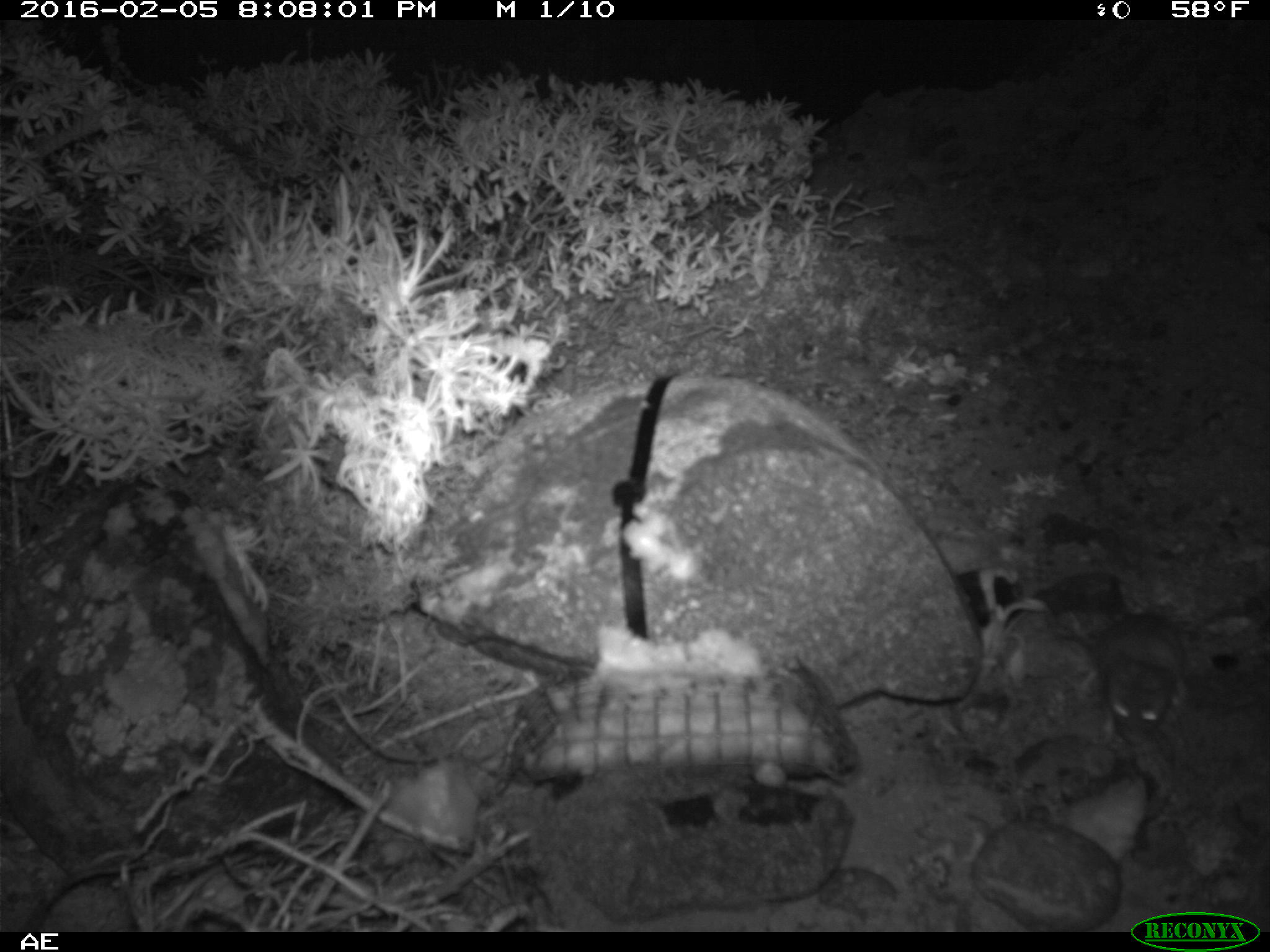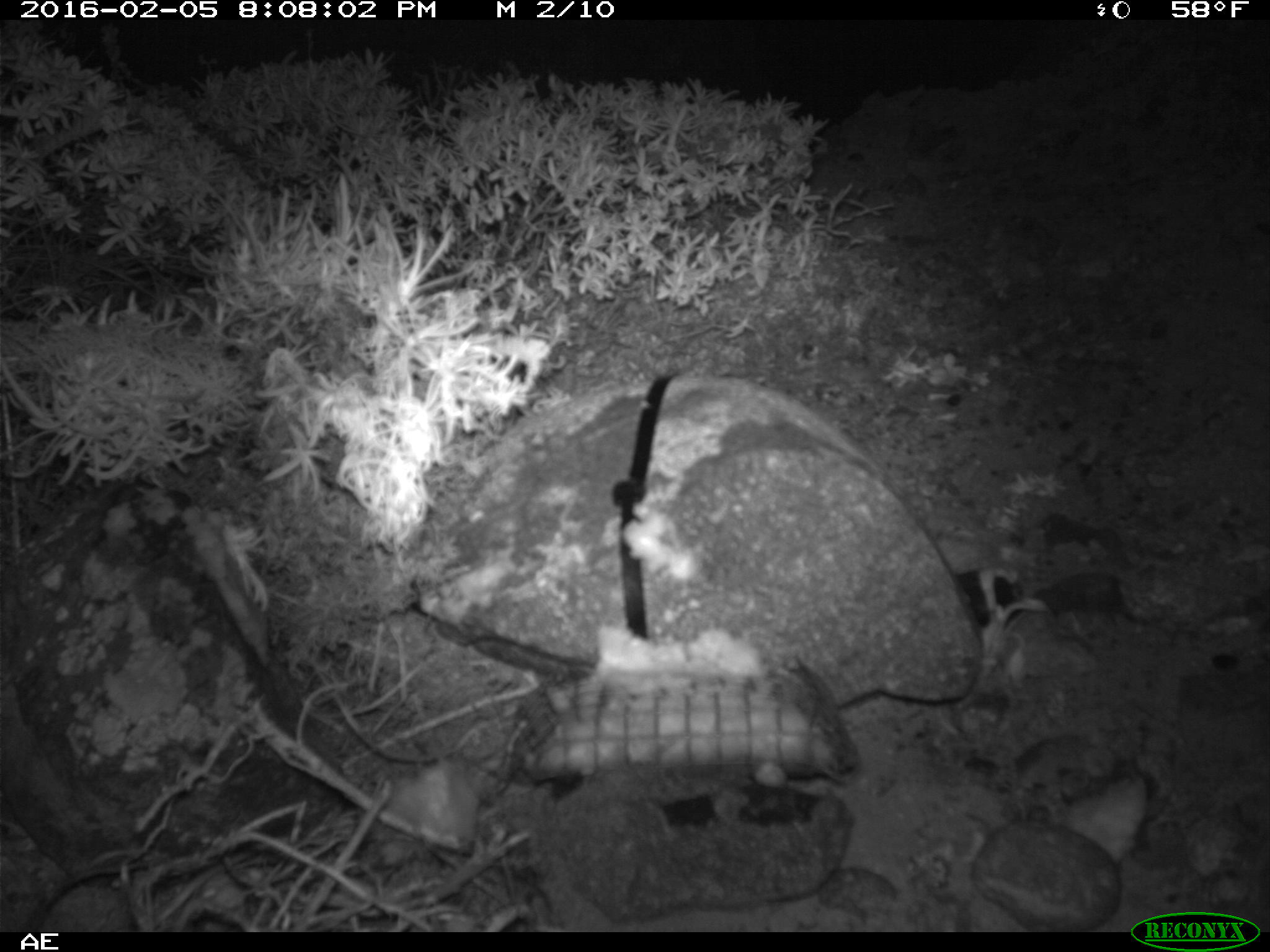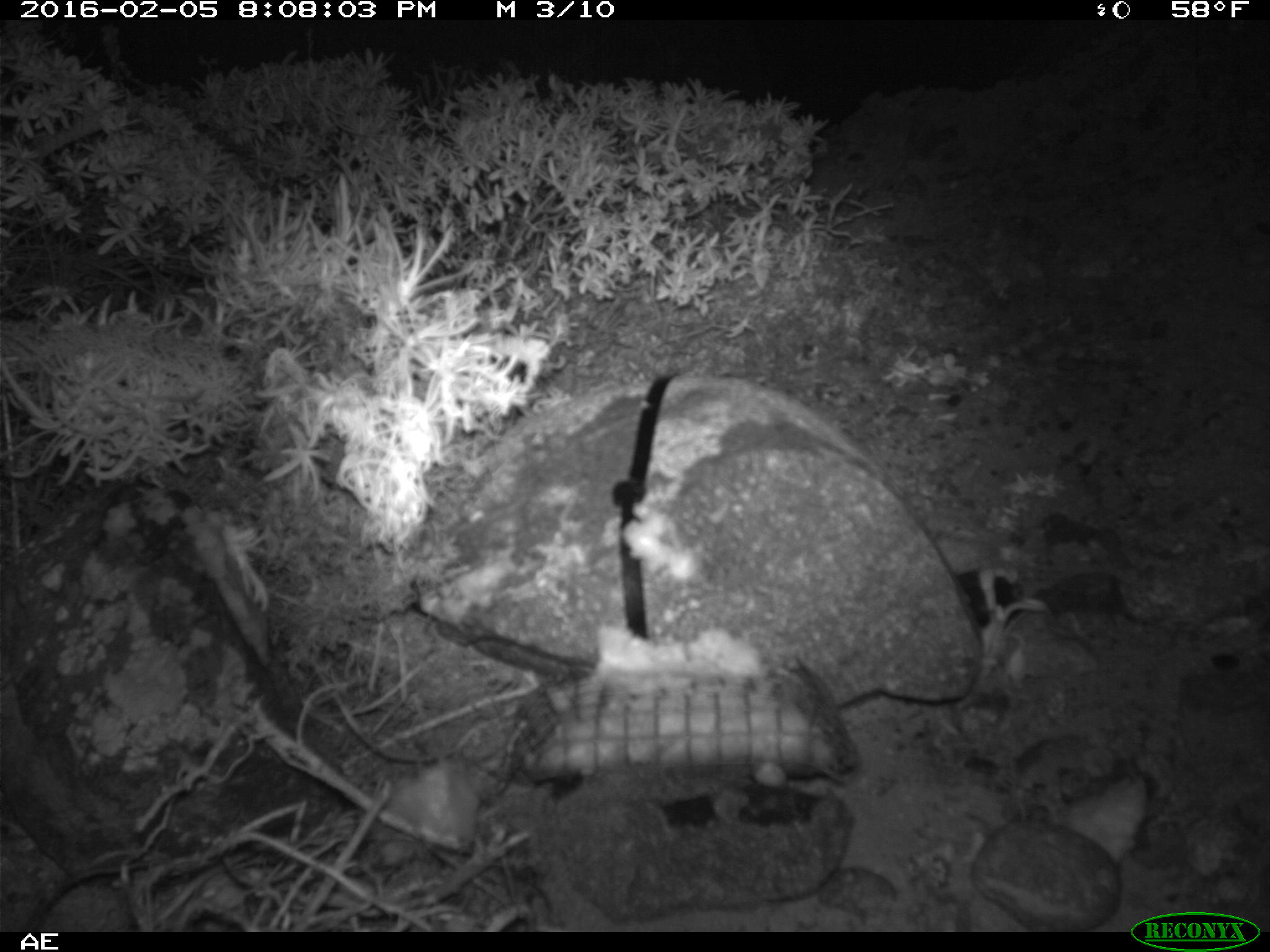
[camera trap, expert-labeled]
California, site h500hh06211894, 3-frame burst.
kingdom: Animalia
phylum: Chordata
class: Mammalia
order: Rodentia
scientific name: Rodentia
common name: rodent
Rodent (Rodentia).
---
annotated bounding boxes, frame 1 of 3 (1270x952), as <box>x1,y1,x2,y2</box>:
rodent: <box>1093,612,1187,745</box>